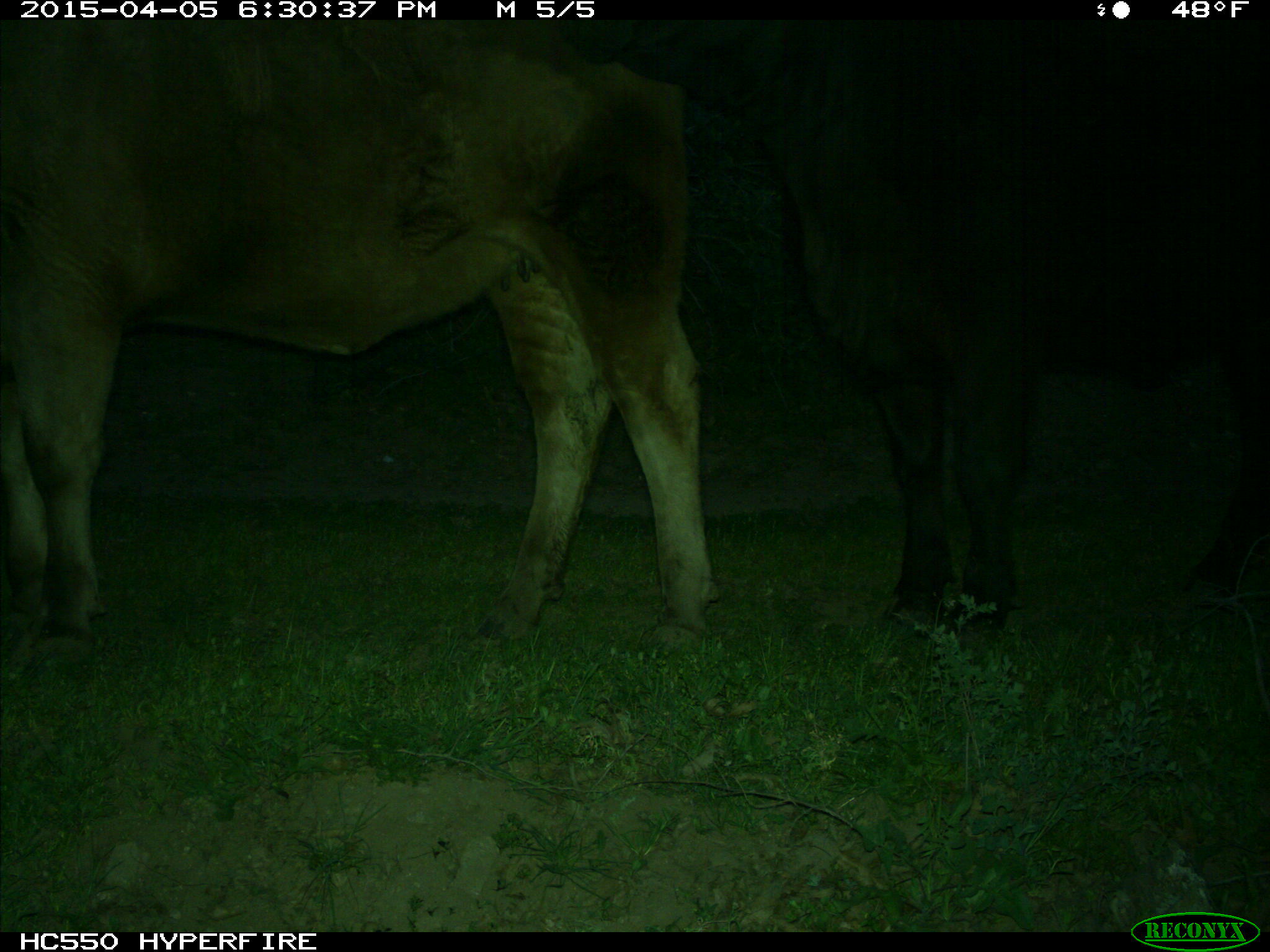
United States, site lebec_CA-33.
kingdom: Animalia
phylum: Chordata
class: Mammalia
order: Artiodactyla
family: Bovidae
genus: Bos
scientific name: Bos taurus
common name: domestic cow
Bos taurus (domestic cow).